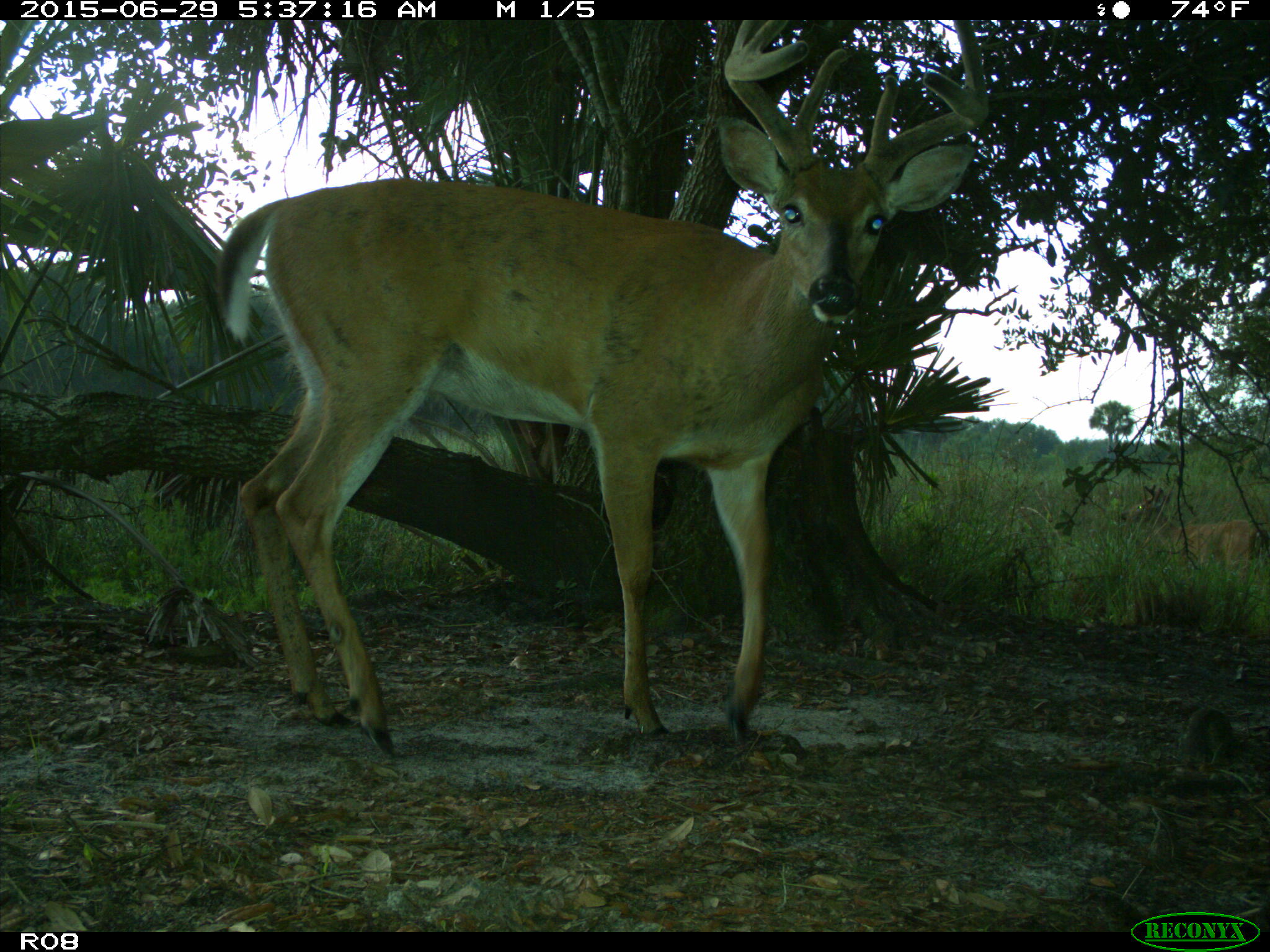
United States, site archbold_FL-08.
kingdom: Animalia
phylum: Chordata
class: Mammalia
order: Artiodactyla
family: Cervidae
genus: Odocoileus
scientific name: Odocoileus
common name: deer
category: unidentified deer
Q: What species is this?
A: Unidentified deer (deer) (Odocoileus).